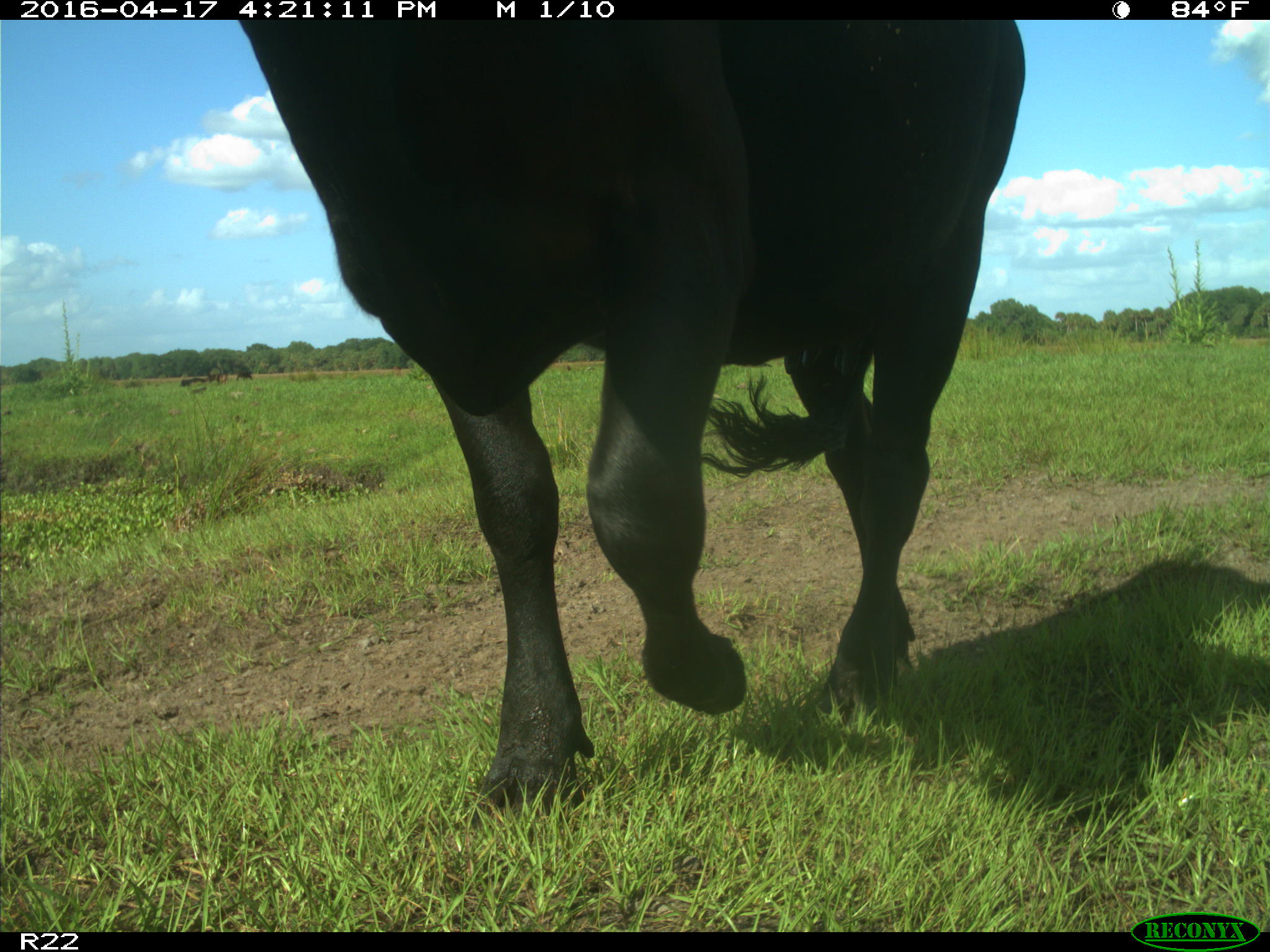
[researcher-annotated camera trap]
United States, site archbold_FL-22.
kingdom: Animalia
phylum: Chordata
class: Mammalia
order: Artiodactyla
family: Bovidae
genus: Bos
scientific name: Bos taurus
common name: domestic cow